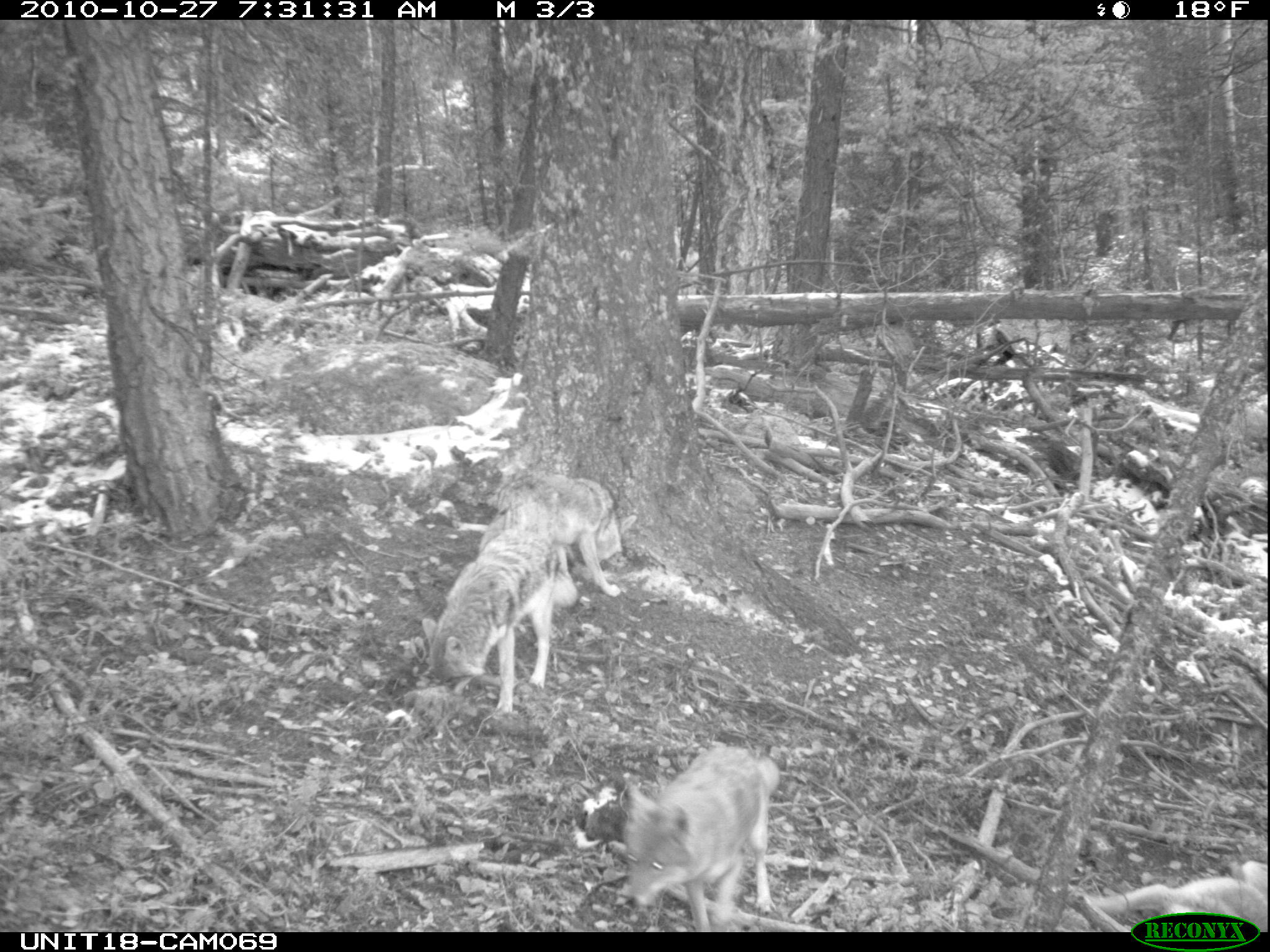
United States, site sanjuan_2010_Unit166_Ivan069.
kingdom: Animalia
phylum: Chordata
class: Mammalia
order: Carnivora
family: Canidae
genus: Canis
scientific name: Canis latrans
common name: coyote